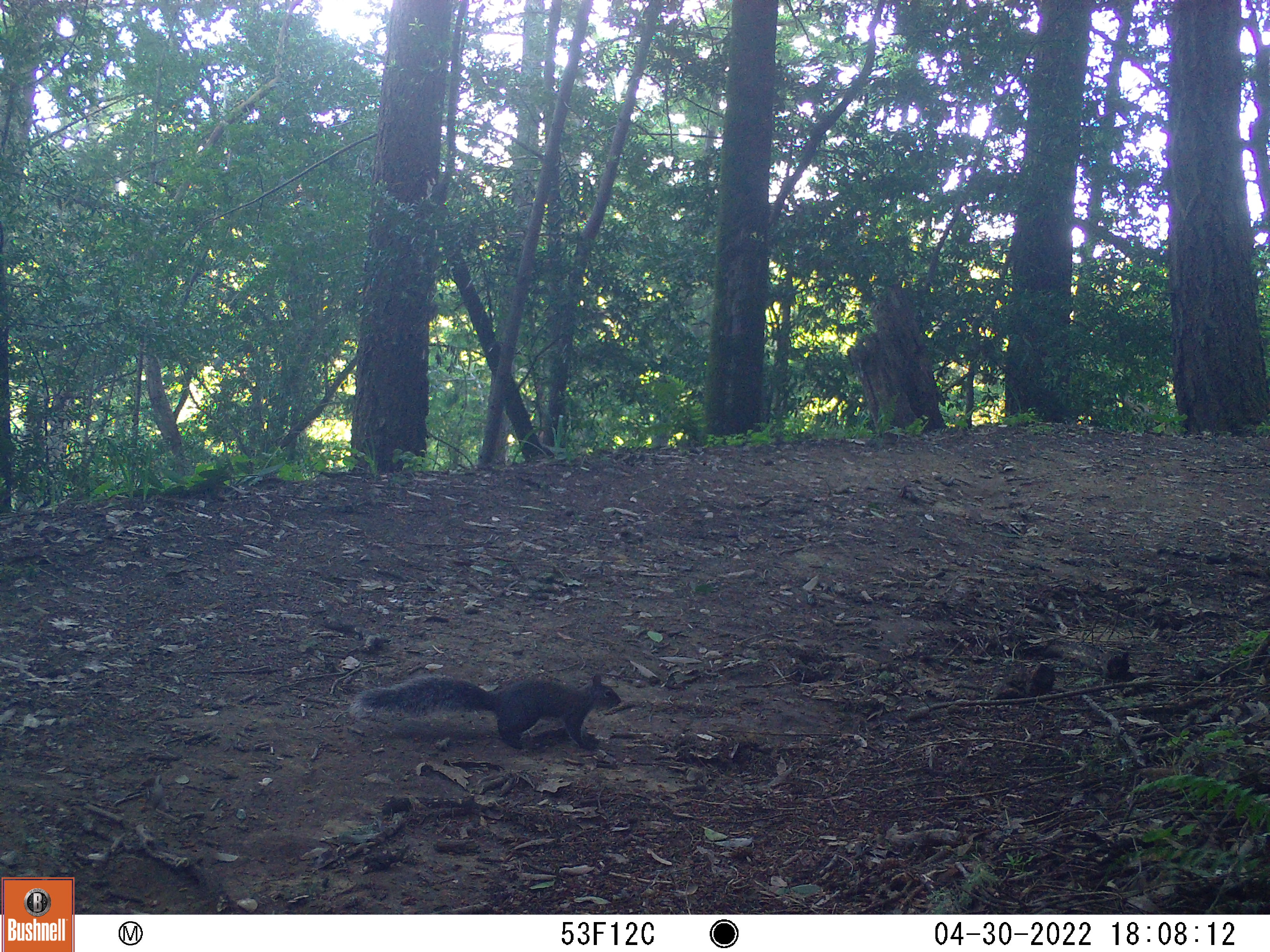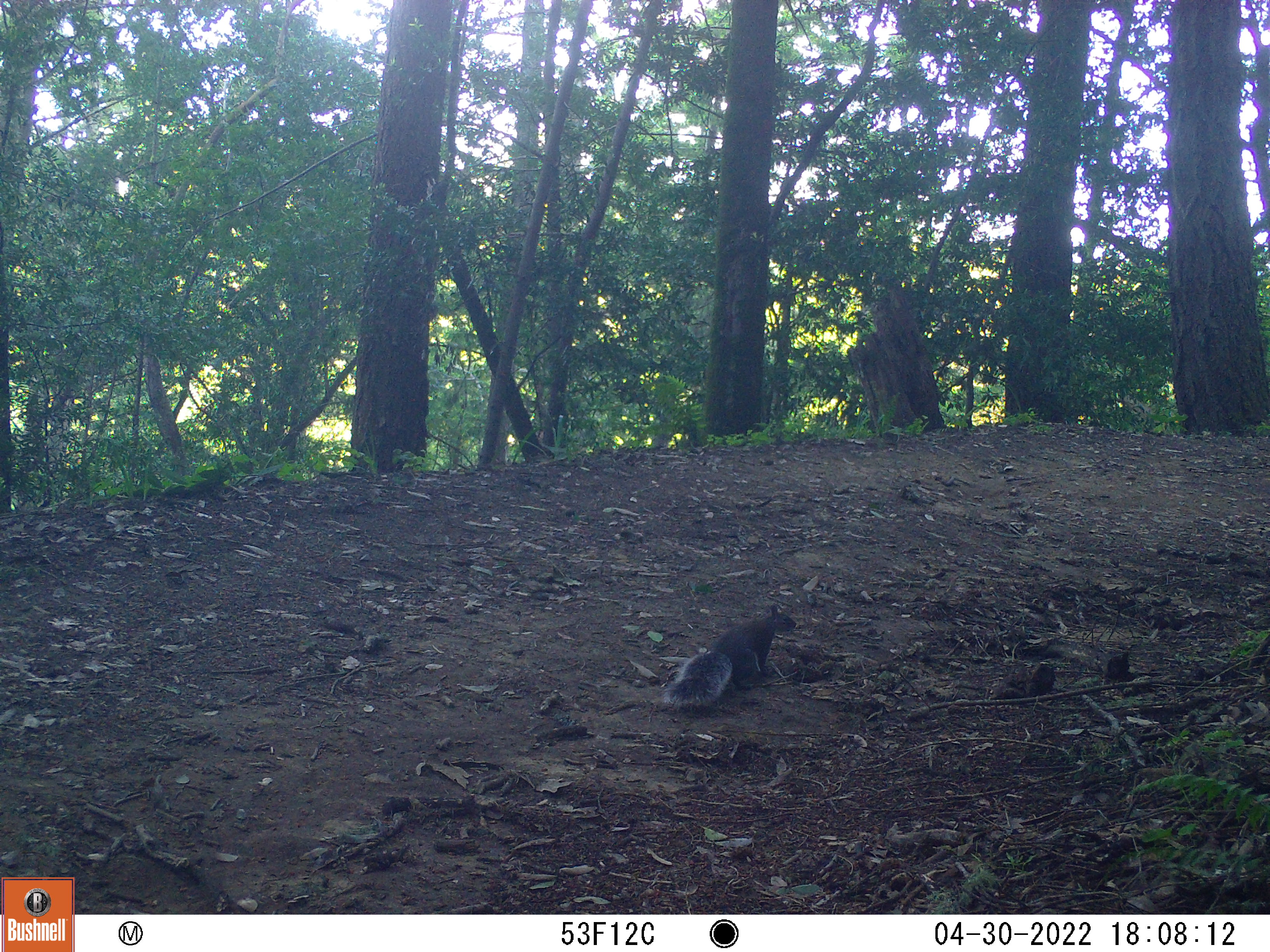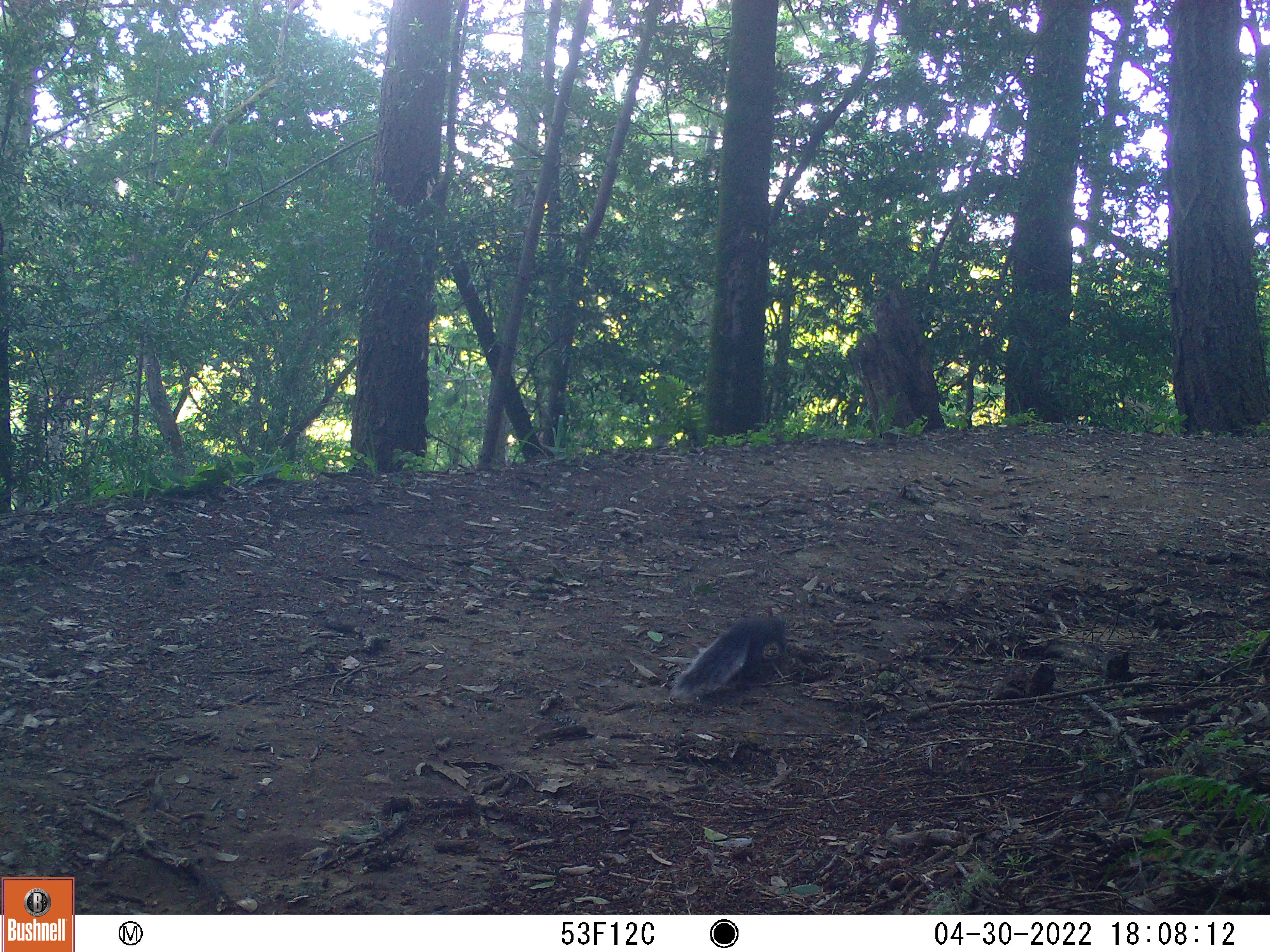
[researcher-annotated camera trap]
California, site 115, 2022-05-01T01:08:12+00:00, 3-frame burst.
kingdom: Animalia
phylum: Chordata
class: Mammalia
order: Rodentia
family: Sciuridae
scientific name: Sciuridae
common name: squirrel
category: unknown squirrel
Unknown squirrel (squirrel) (Sciuridae).